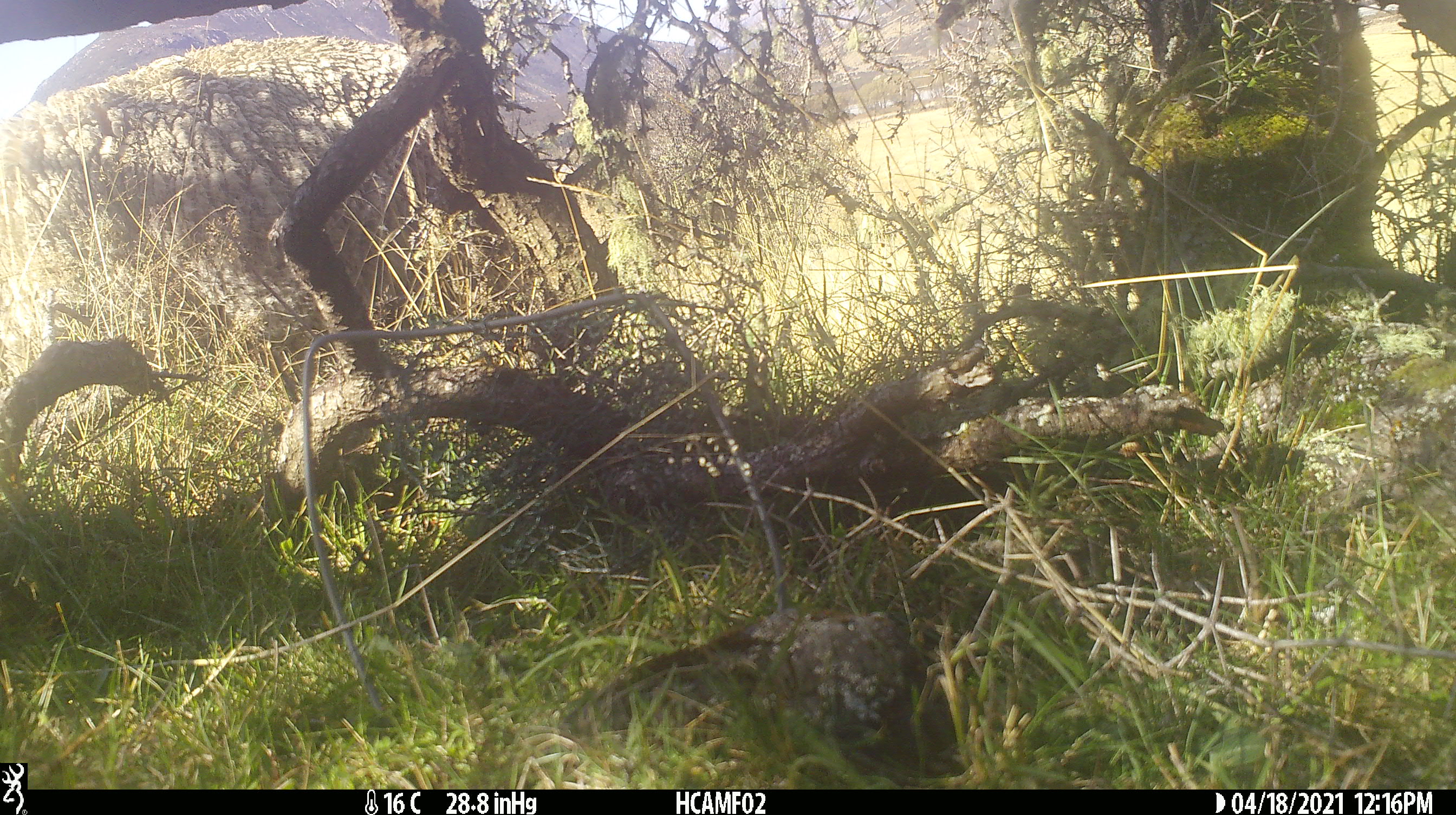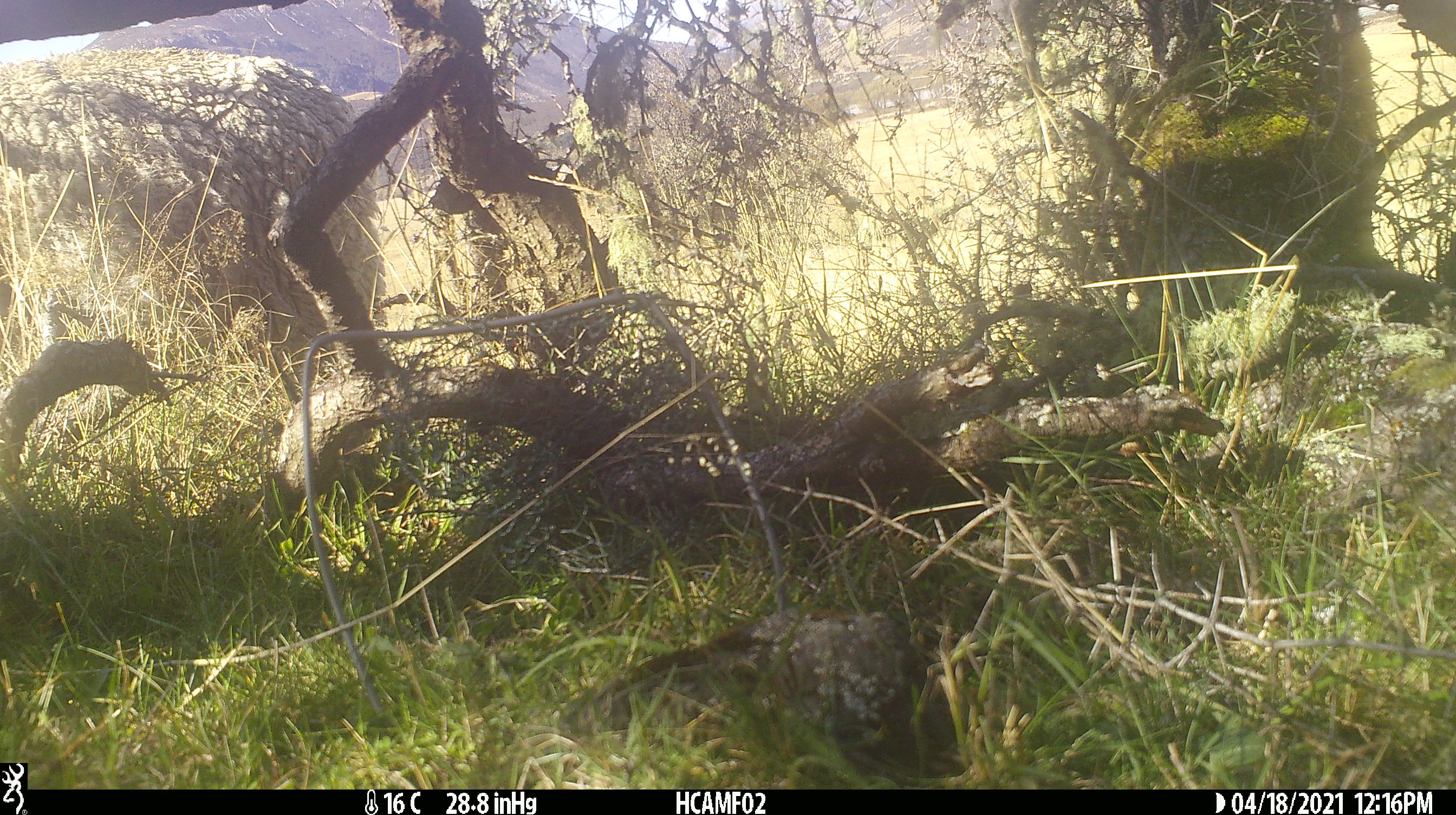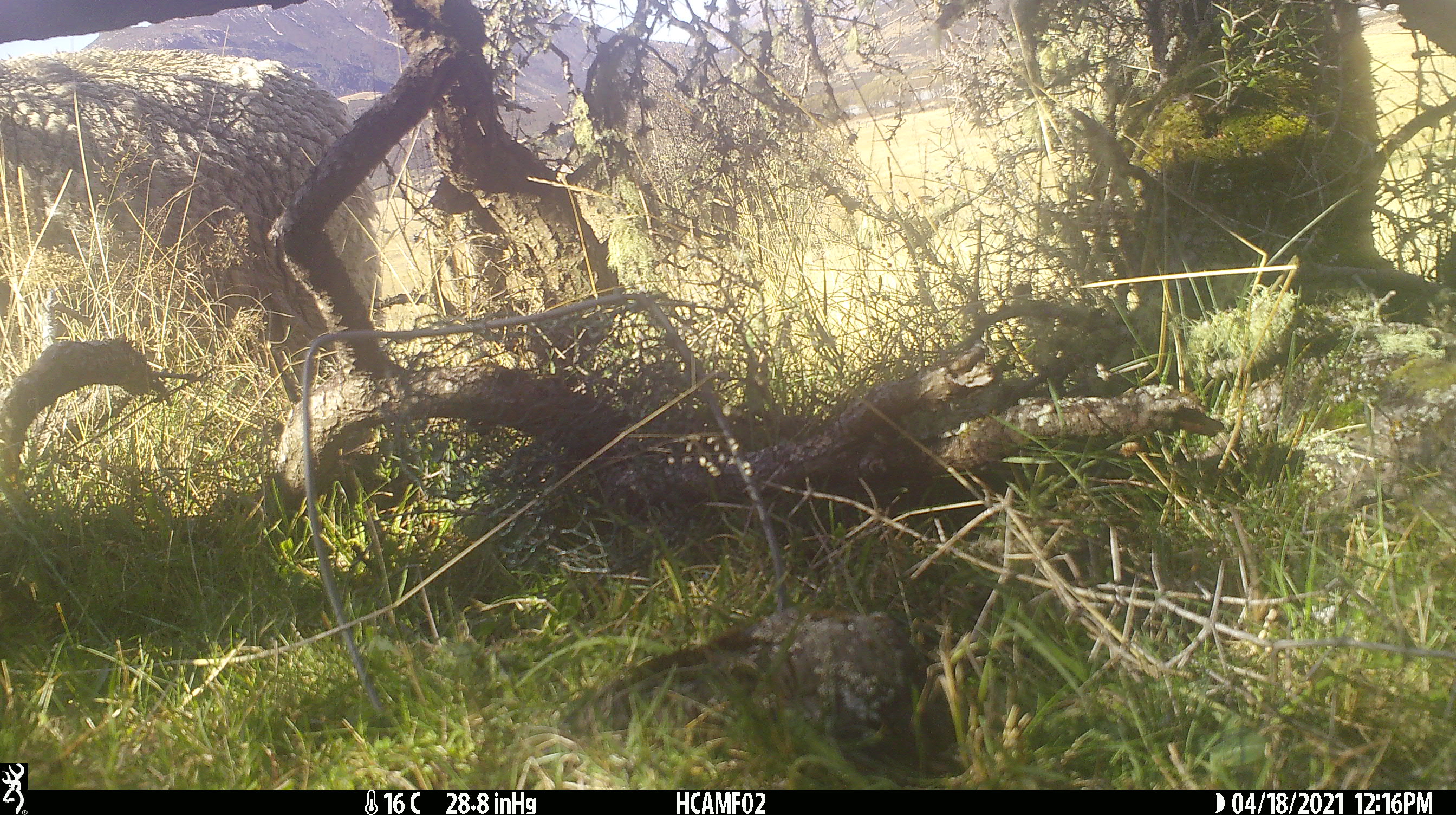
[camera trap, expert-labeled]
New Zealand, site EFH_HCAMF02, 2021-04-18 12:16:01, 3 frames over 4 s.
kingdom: Animalia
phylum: Chordata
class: Mammalia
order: Artiodactyla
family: Bovidae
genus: Ovis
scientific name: Ovis aries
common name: domestic sheep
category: sheep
Sheep (domestic sheep) (Ovis aries).